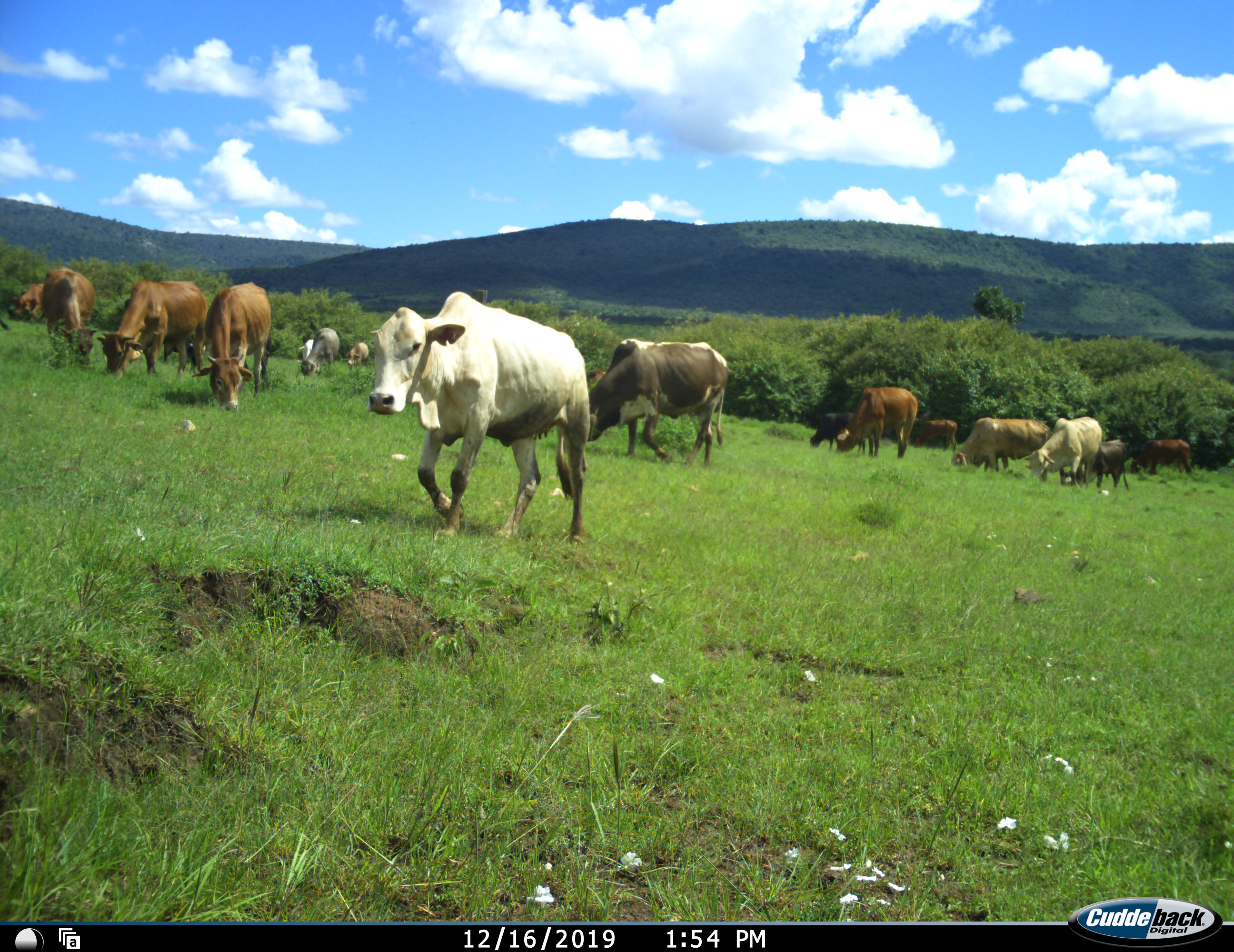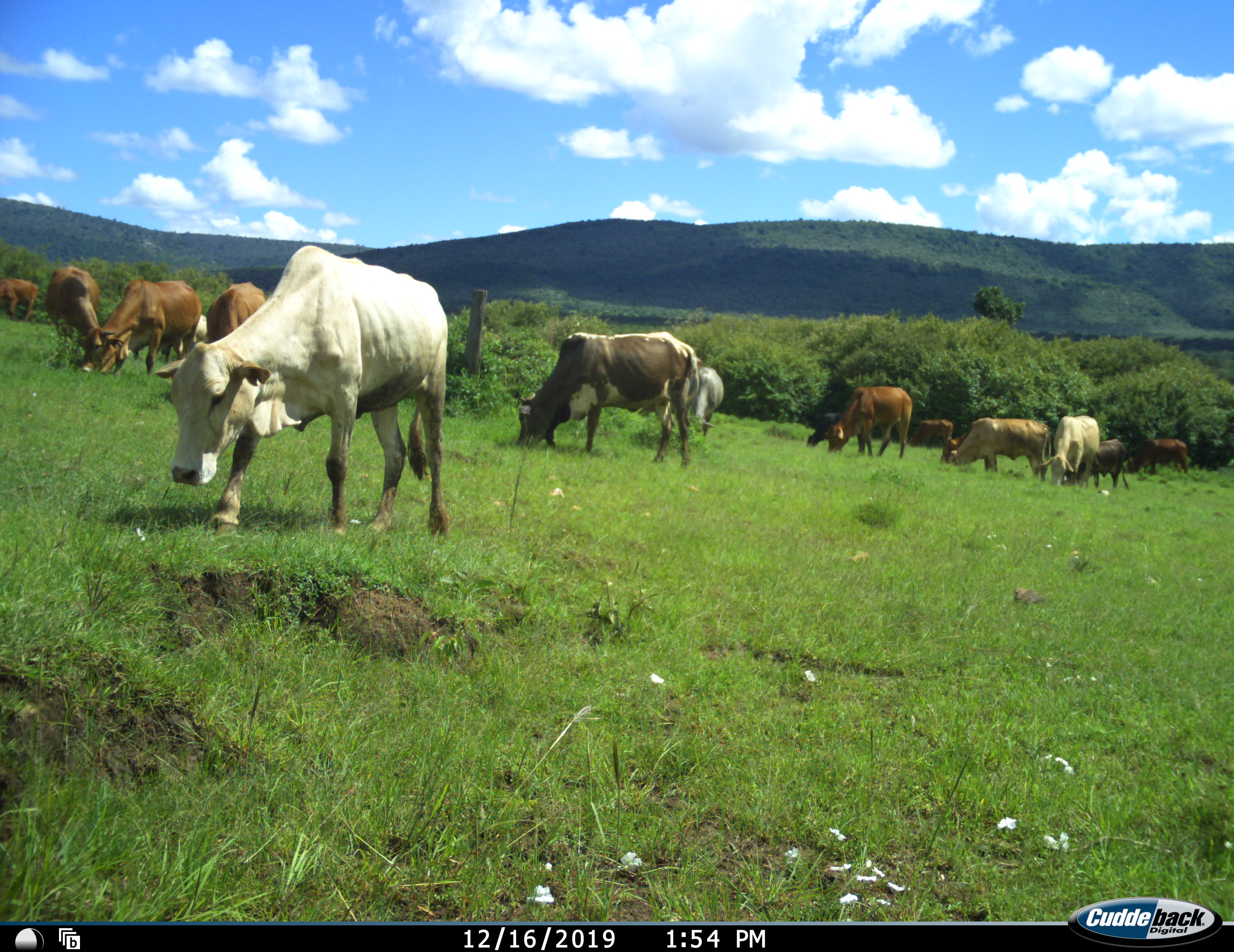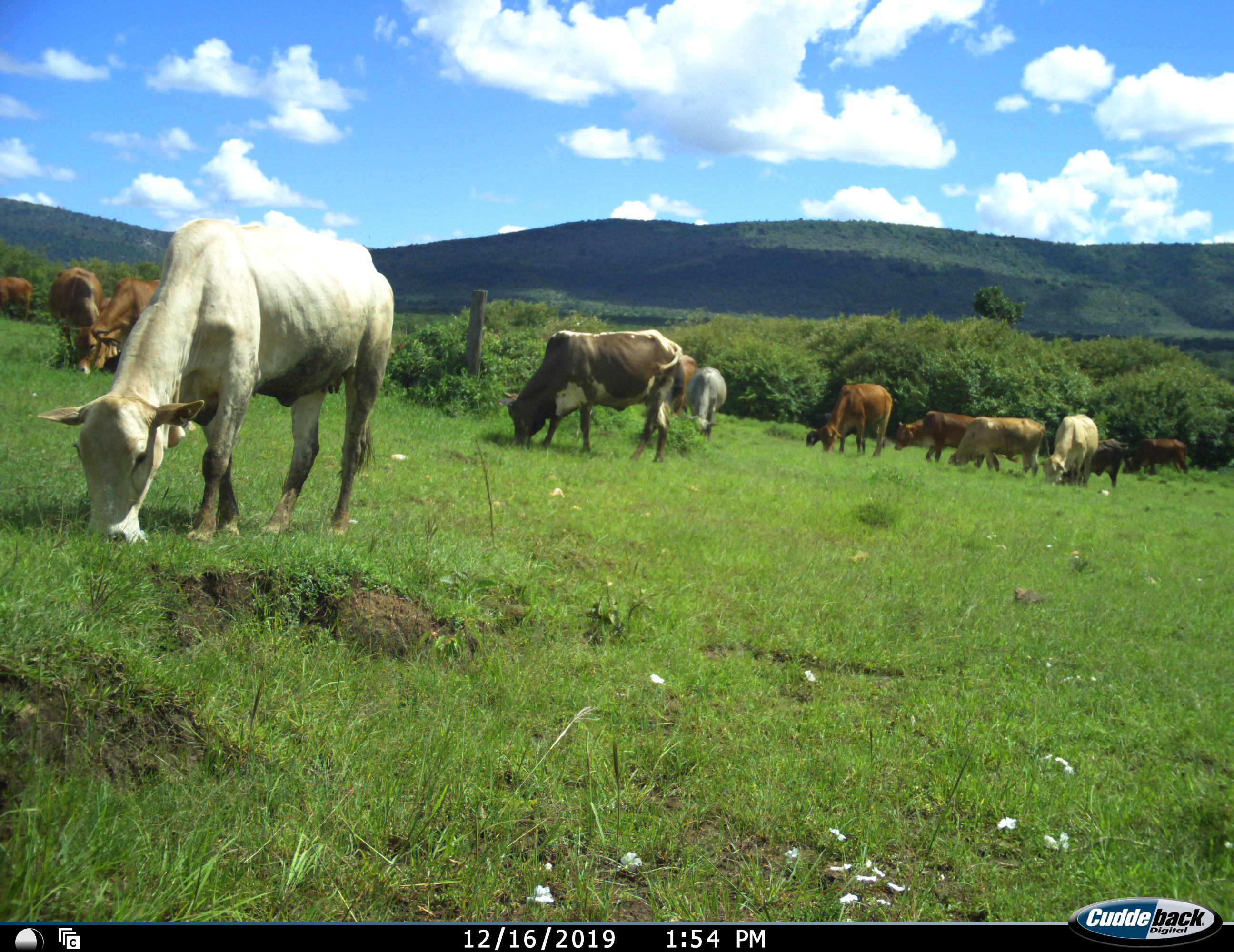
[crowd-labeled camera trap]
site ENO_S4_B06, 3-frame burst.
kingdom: Animalia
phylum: Chordata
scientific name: Vertebrata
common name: domestic animal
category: domesticanimal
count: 11-50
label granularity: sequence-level